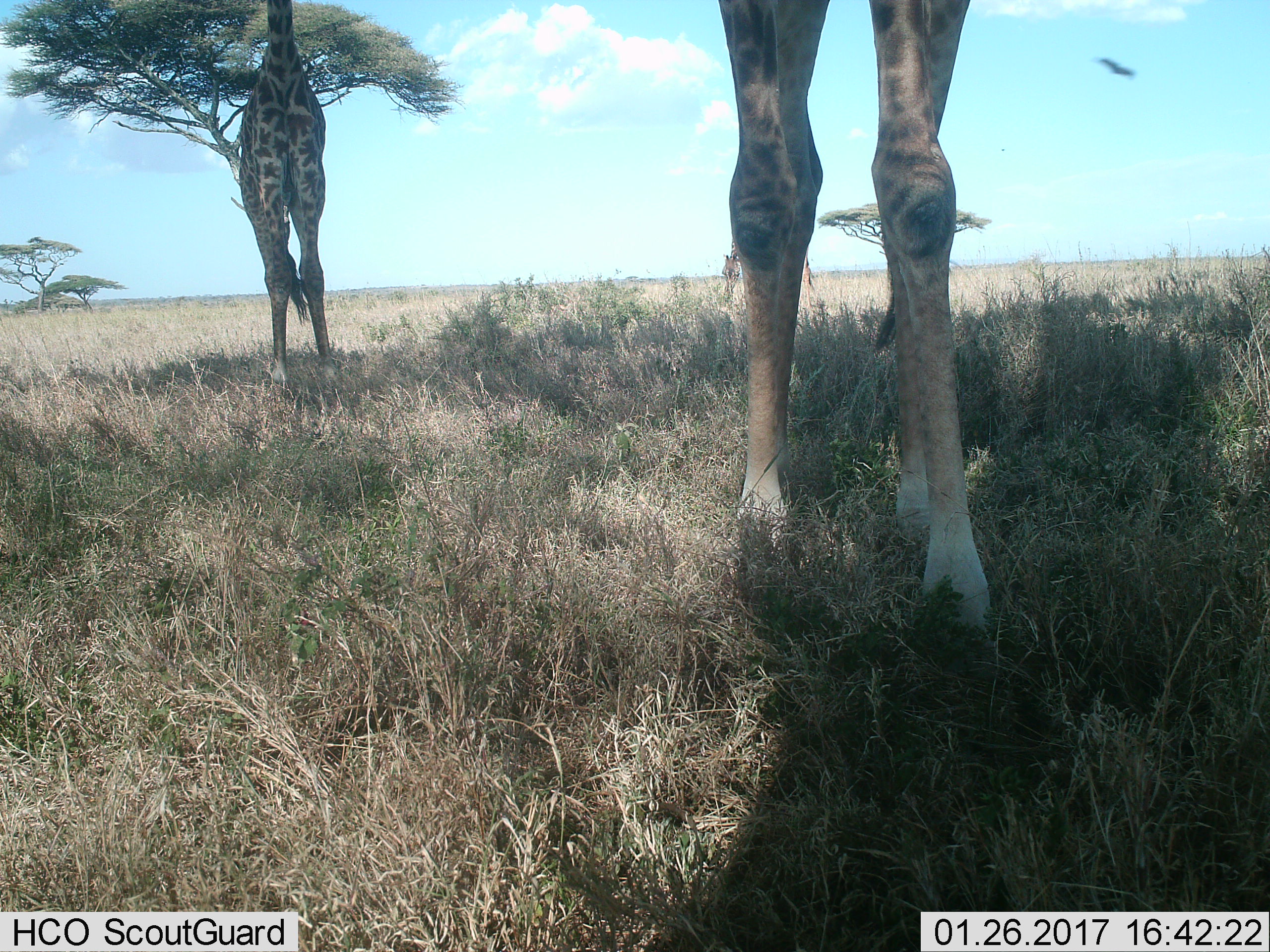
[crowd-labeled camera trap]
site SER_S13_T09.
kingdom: Animalia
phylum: Chordata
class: Mammalia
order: Artiodactyla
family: Giraffidae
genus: Giraffa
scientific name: Giraffa camelopardalis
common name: giraffe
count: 2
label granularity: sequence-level